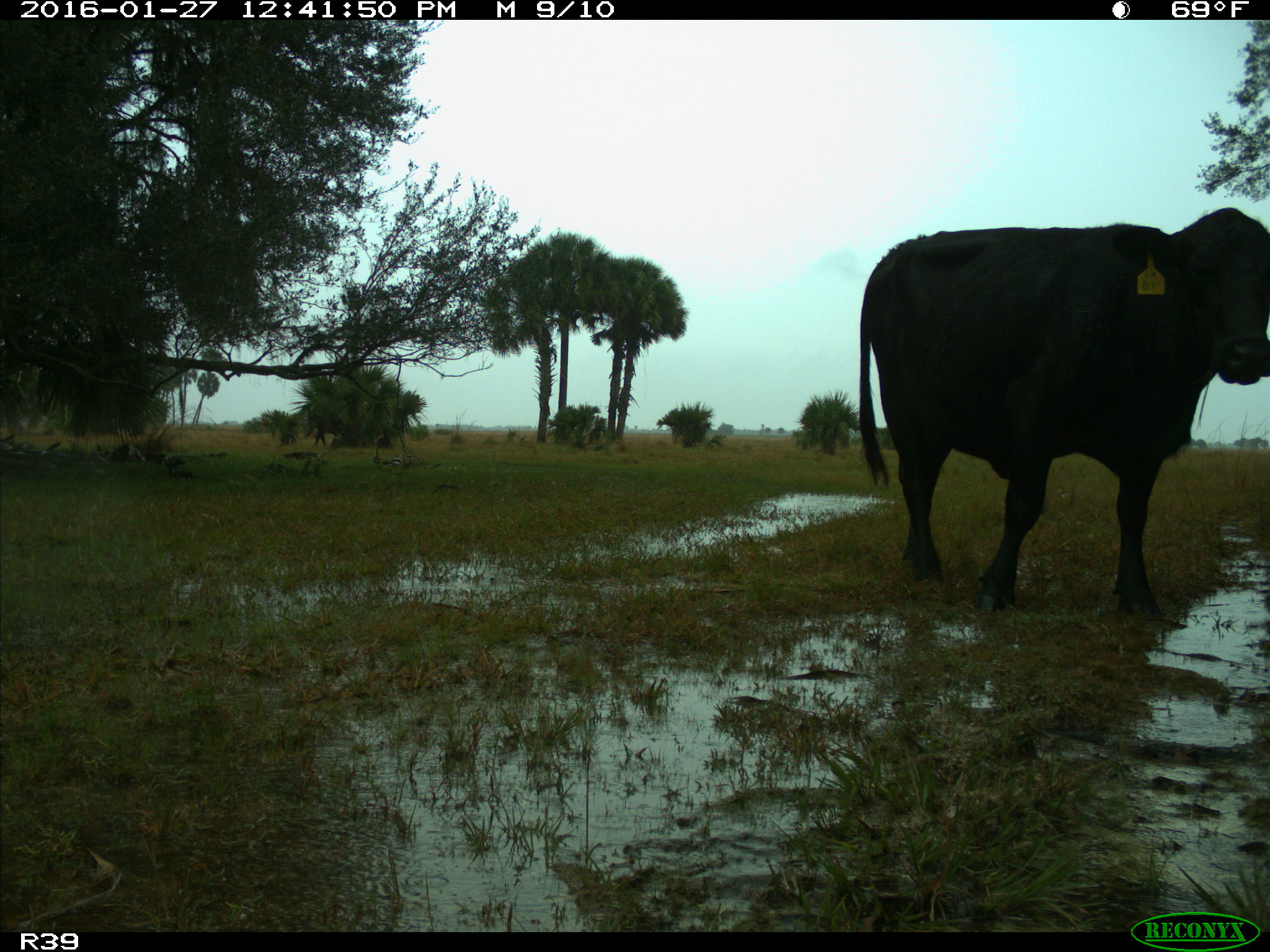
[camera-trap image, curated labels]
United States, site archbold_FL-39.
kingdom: Animalia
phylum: Chordata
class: Mammalia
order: Artiodactyla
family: Bovidae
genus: Bos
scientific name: Bos taurus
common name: domestic cow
Bos taurus (domestic cow).